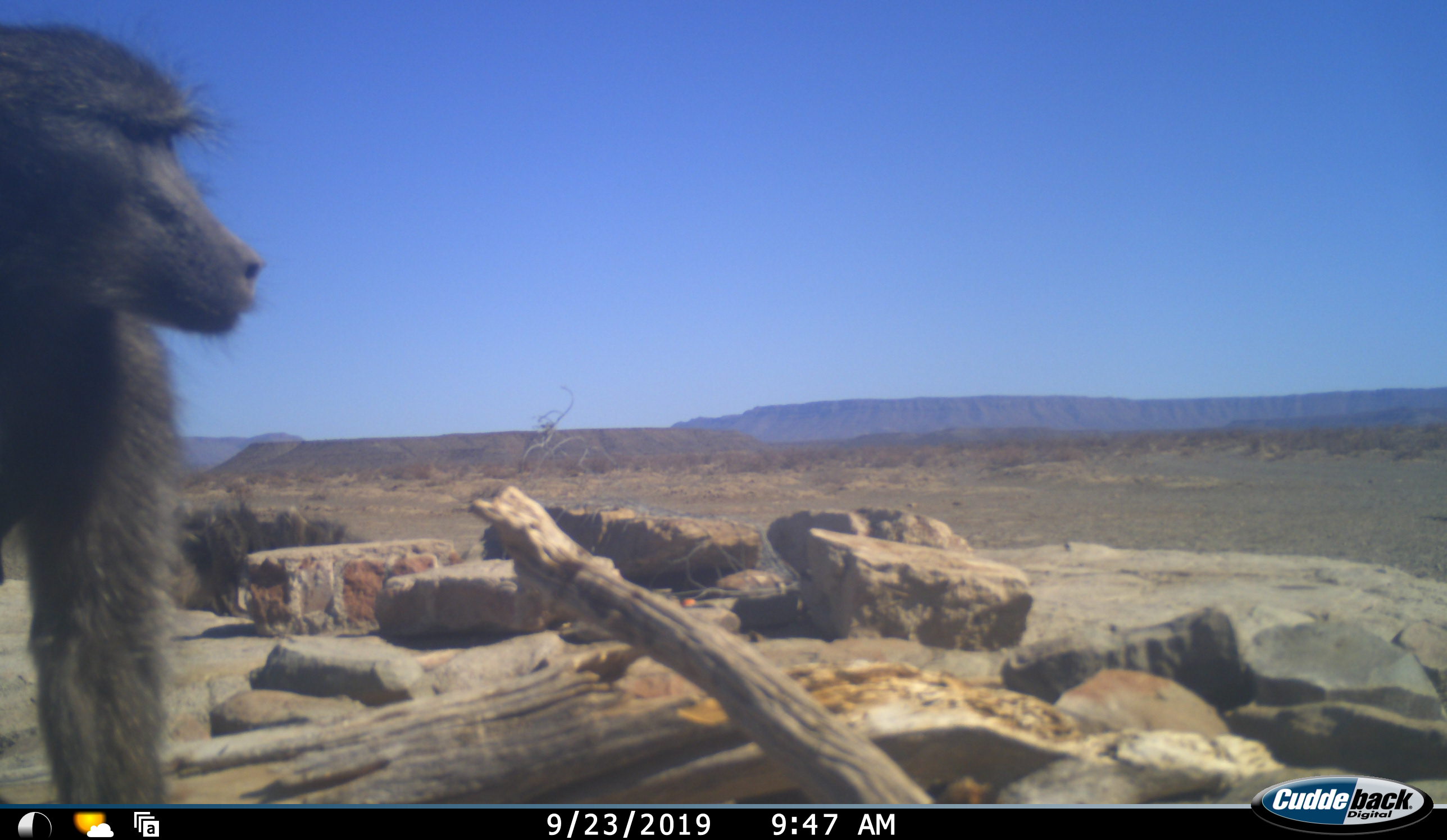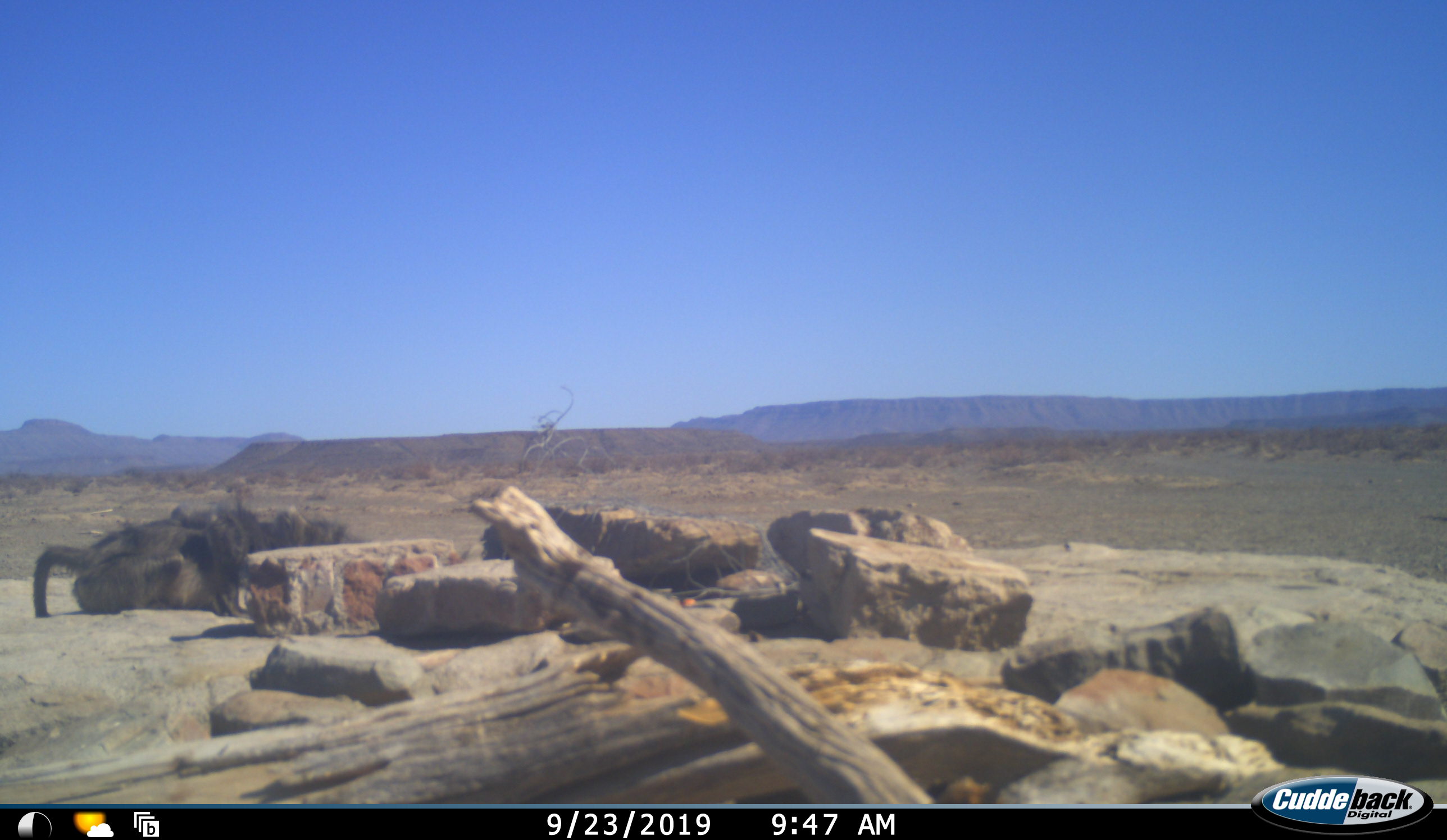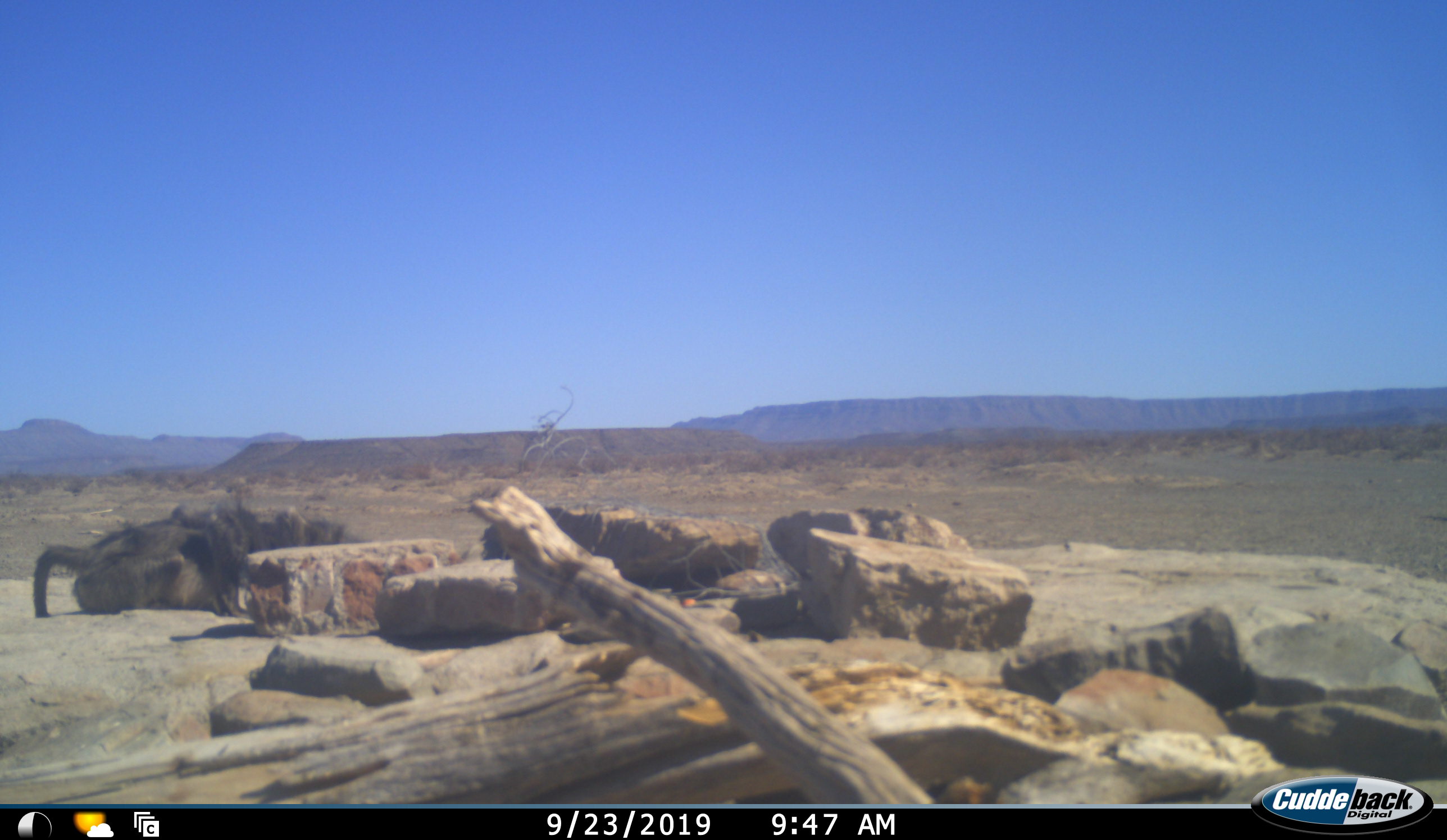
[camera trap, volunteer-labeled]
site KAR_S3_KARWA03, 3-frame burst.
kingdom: Animalia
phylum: Chordata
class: Mammalia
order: Primates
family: Cercopithecidae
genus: Papio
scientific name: Papio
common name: baboon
Baboon (Papio), count 3. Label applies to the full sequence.